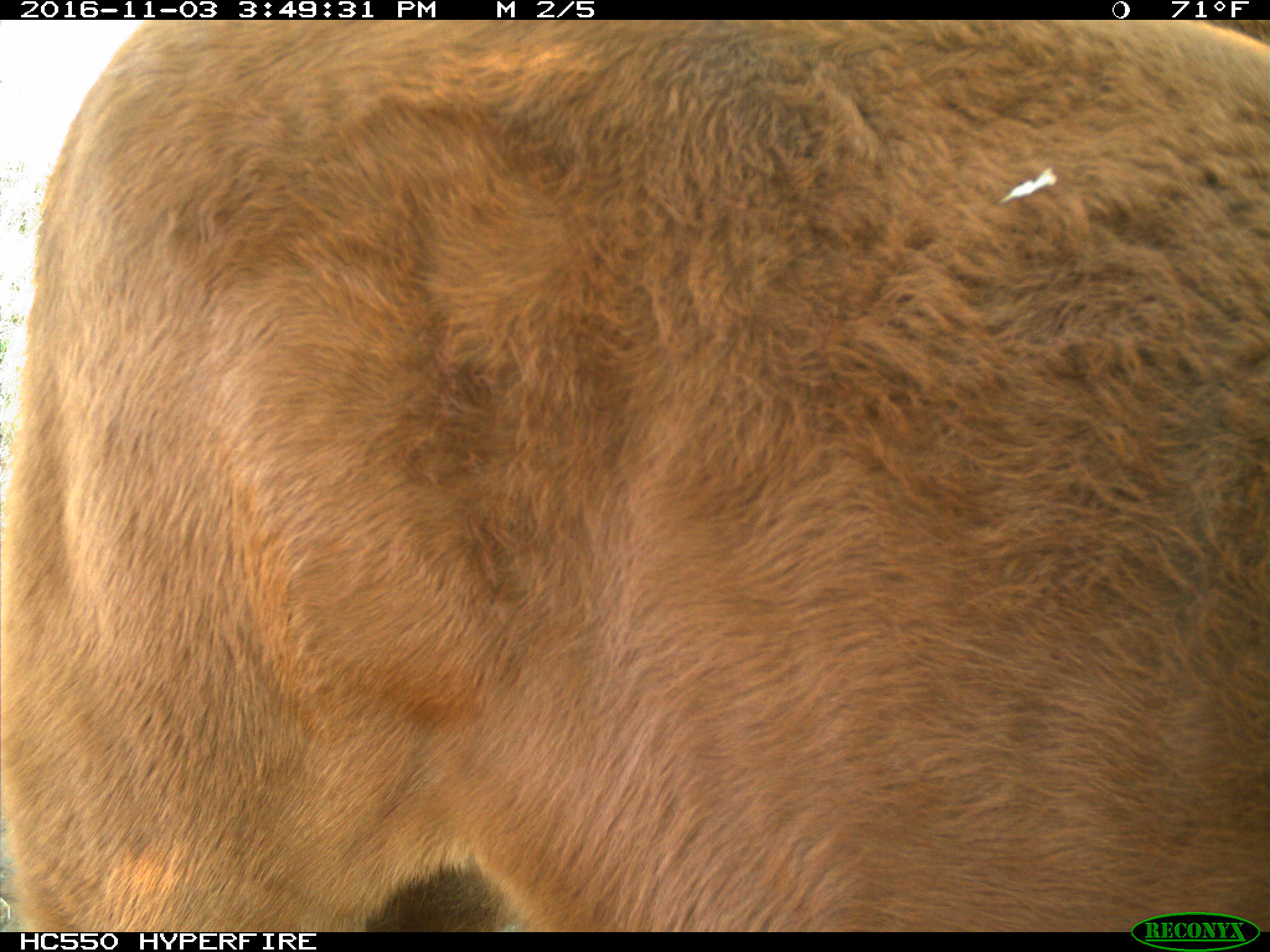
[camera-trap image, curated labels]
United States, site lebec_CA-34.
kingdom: Animalia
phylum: Chordata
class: Mammalia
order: Artiodactyla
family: Bovidae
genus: Bos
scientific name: Bos taurus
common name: domestic cow